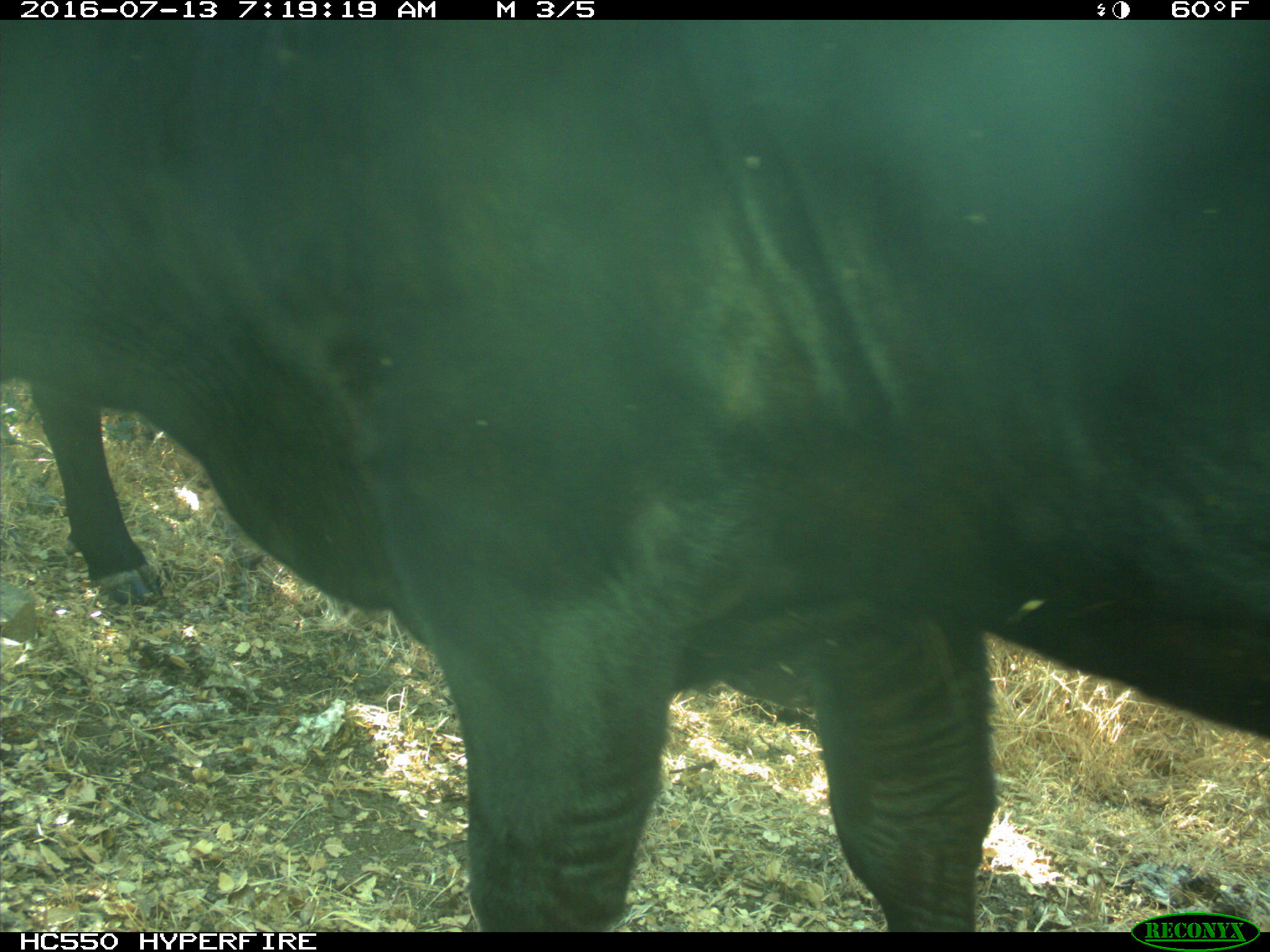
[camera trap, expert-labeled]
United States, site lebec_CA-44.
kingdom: Animalia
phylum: Chordata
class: Mammalia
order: Artiodactyla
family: Bovidae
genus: Bos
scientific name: Bos taurus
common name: domestic cow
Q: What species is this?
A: Bos taurus (domestic cow).